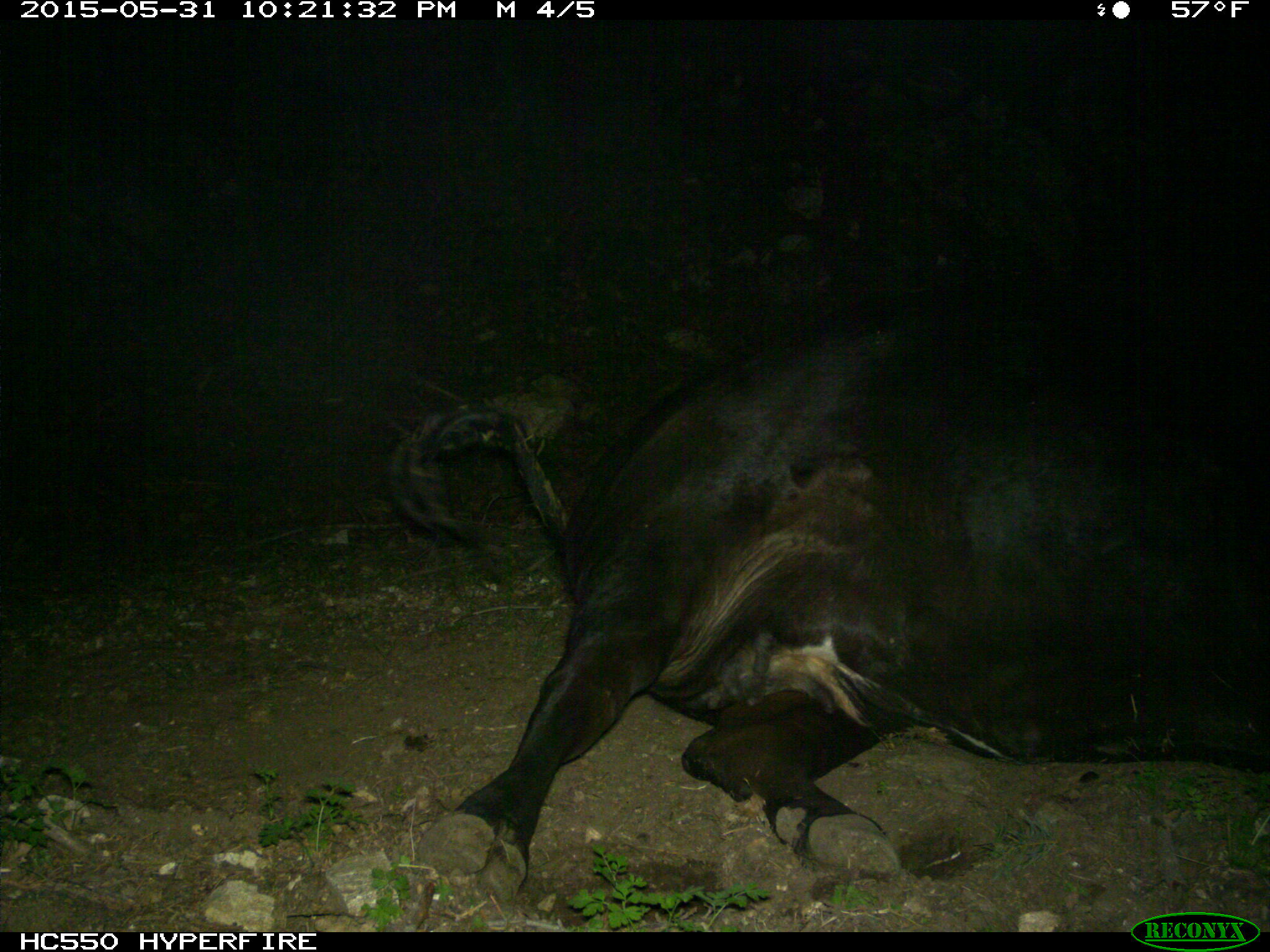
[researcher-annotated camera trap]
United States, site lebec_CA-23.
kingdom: Animalia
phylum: Chordata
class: Mammalia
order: Artiodactyla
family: Bovidae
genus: Bos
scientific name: Bos taurus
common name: domestic cow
Bos taurus (domestic cow).